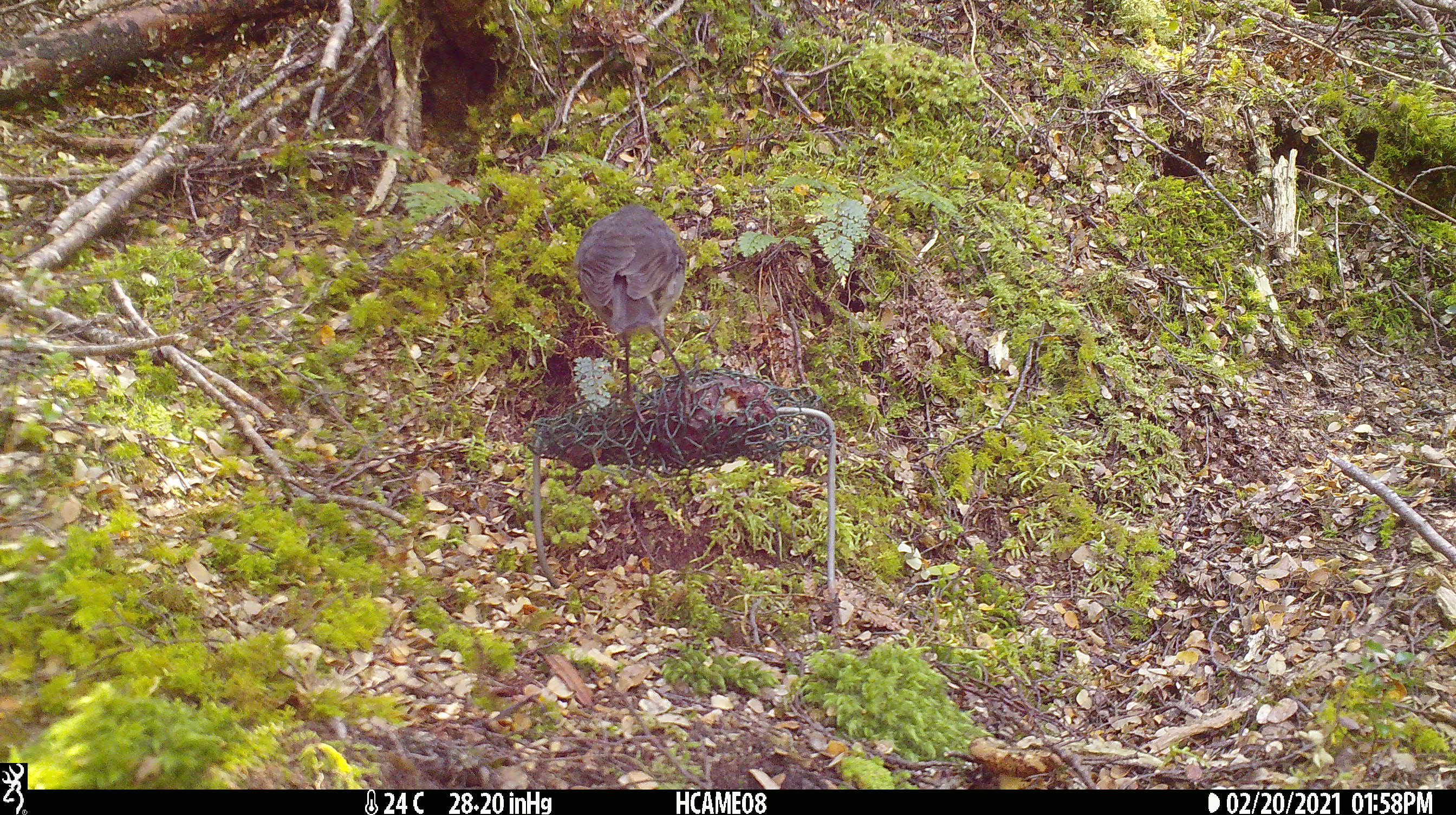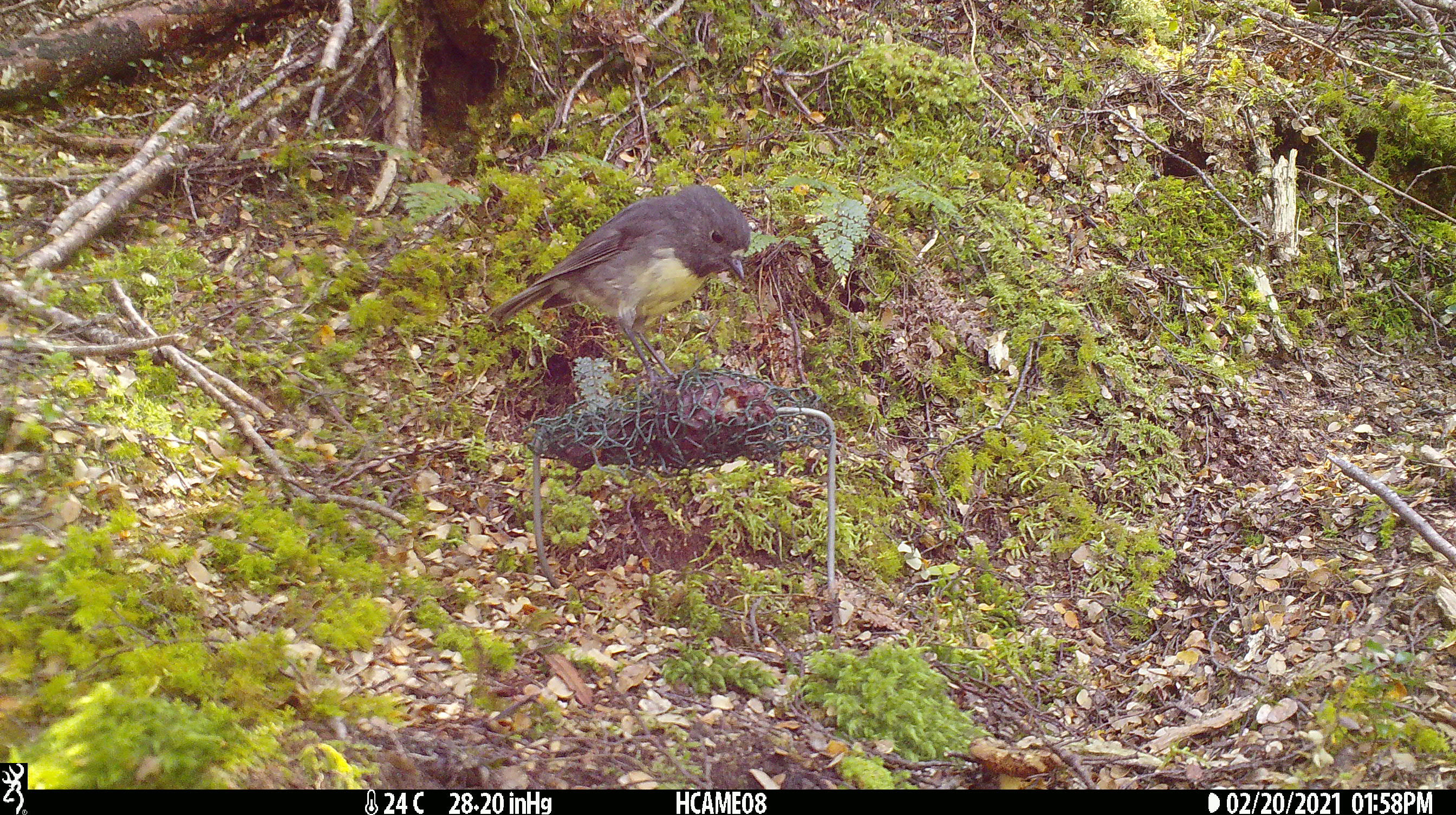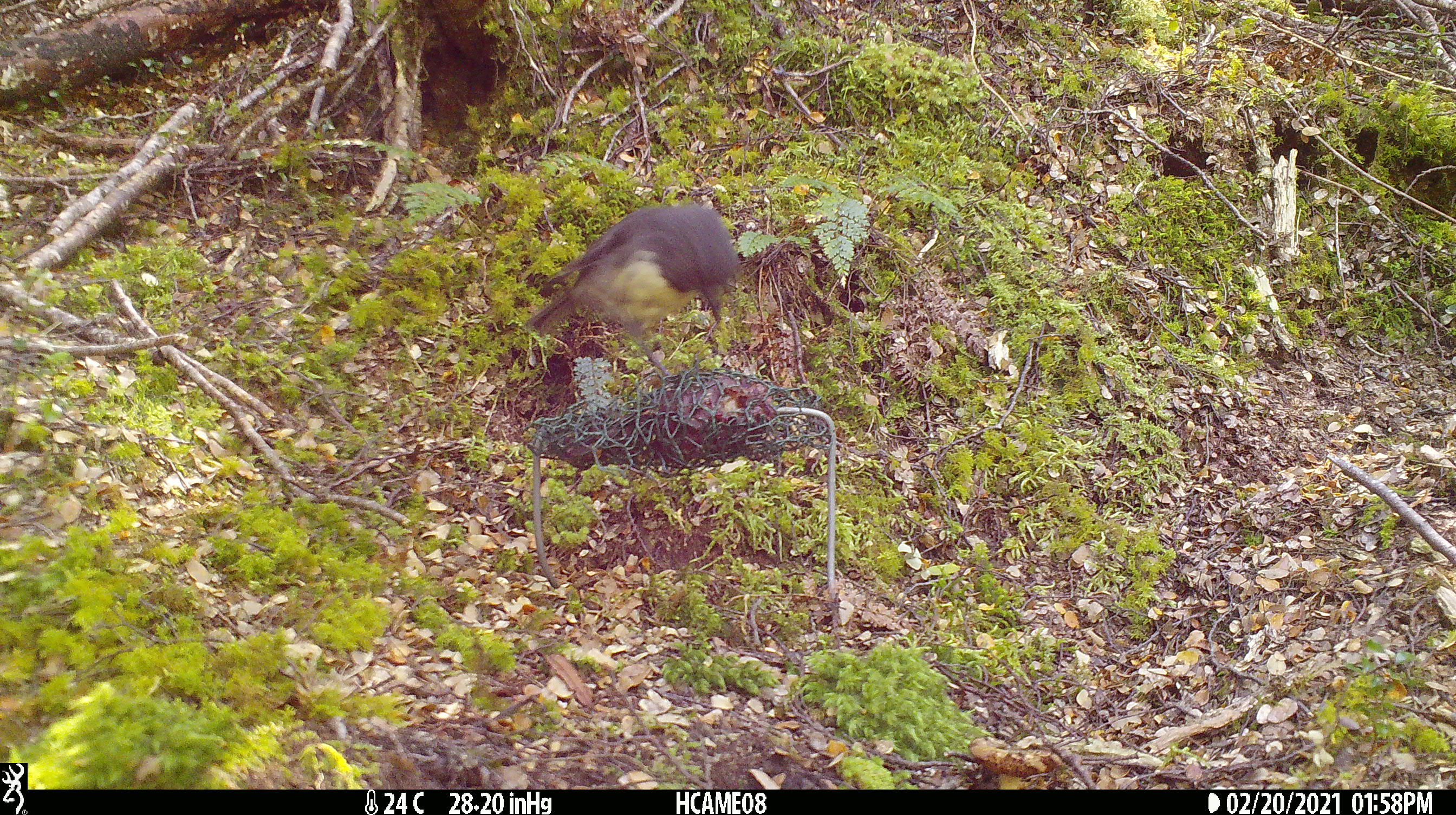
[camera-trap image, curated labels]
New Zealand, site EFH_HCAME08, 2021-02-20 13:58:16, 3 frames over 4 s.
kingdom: Animalia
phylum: Chordata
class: Aves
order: Passeriformes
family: Petroicidae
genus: Petroica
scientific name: Petroica australis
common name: new zealand robin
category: robin